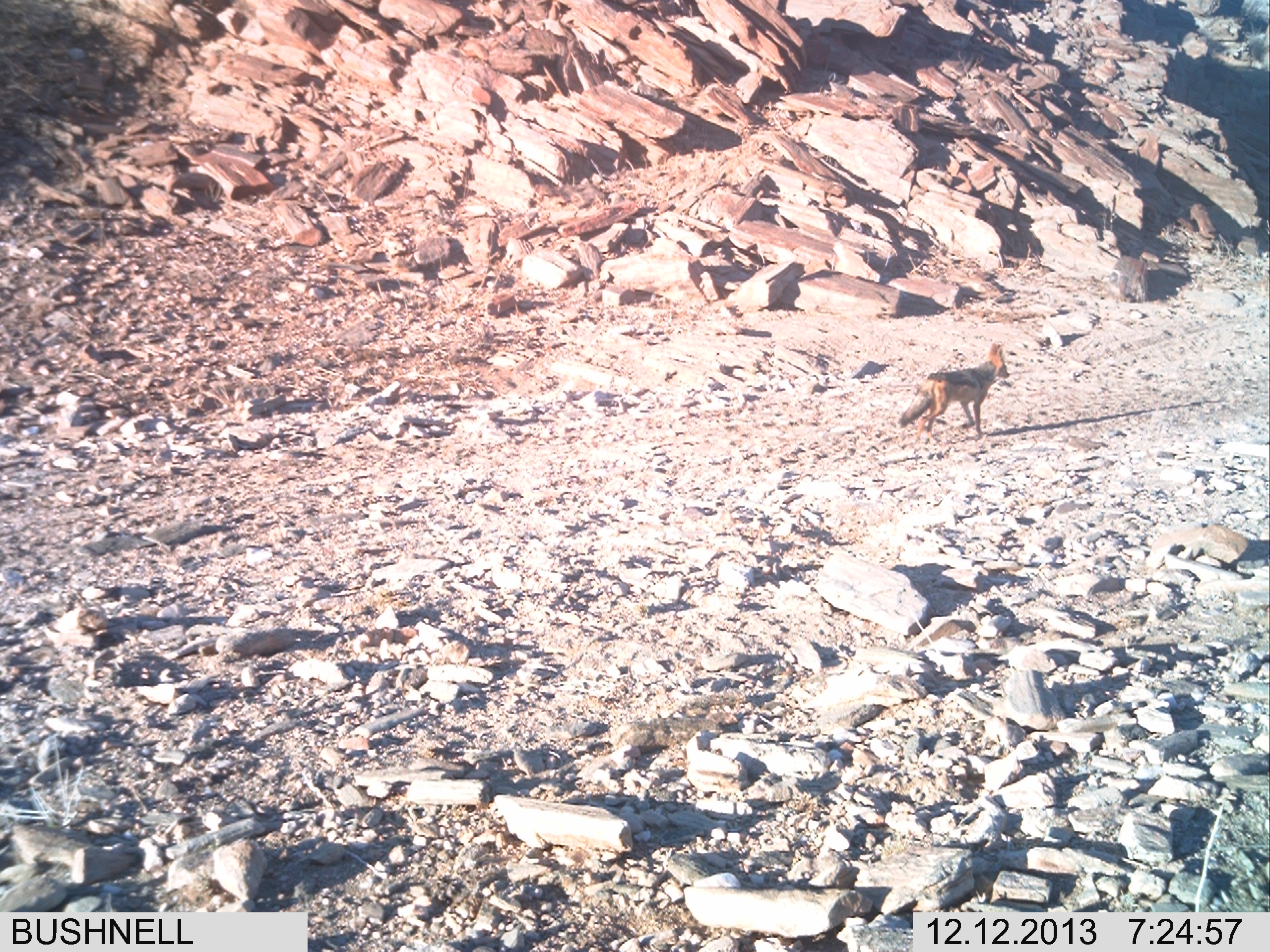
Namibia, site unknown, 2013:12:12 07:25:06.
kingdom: Animalia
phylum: Chordata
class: Mammalia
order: Carnivora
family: Canidae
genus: Lupulella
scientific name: Lupulella mesomelas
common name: black-backed jackal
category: canis mesomelas